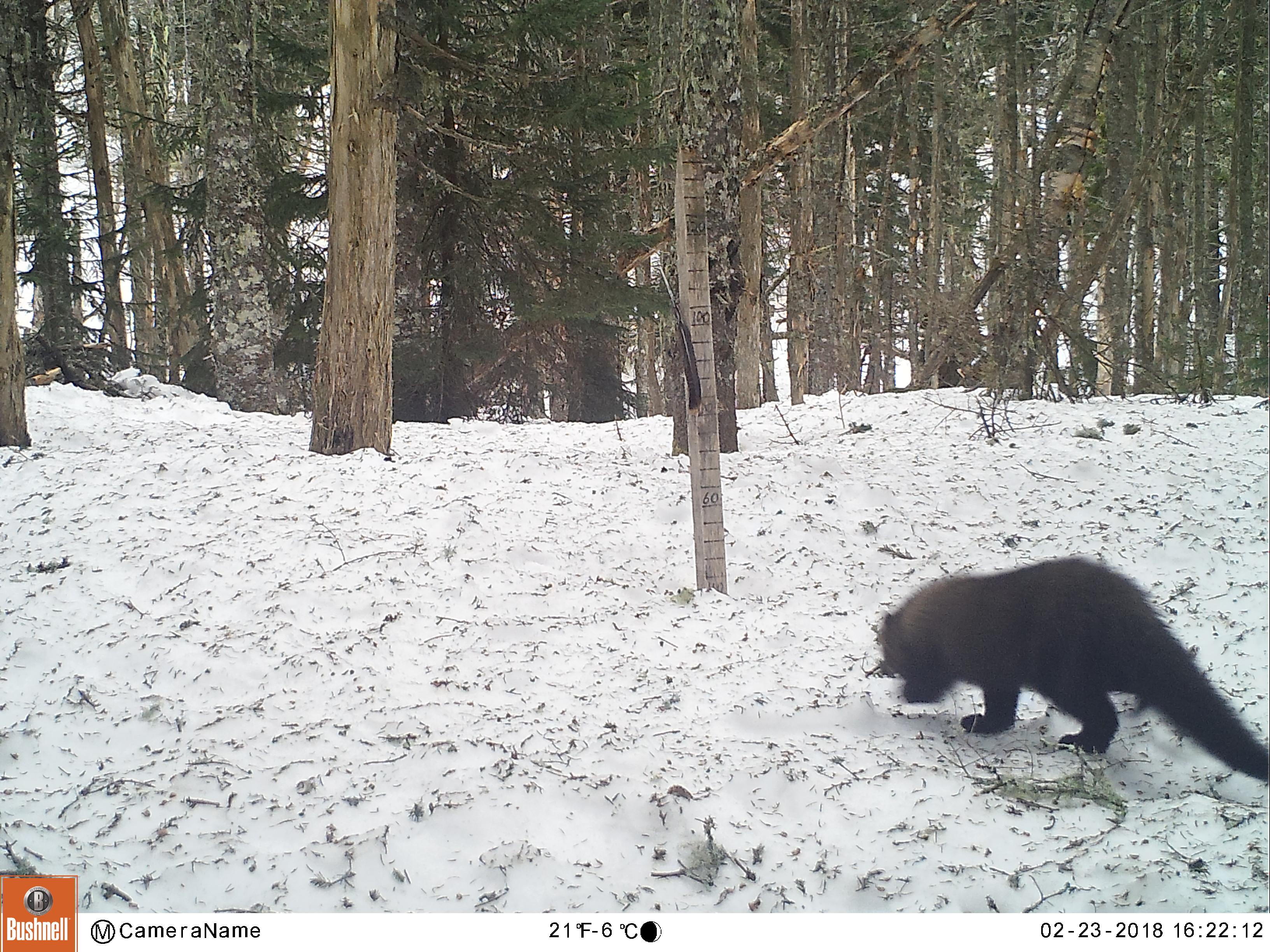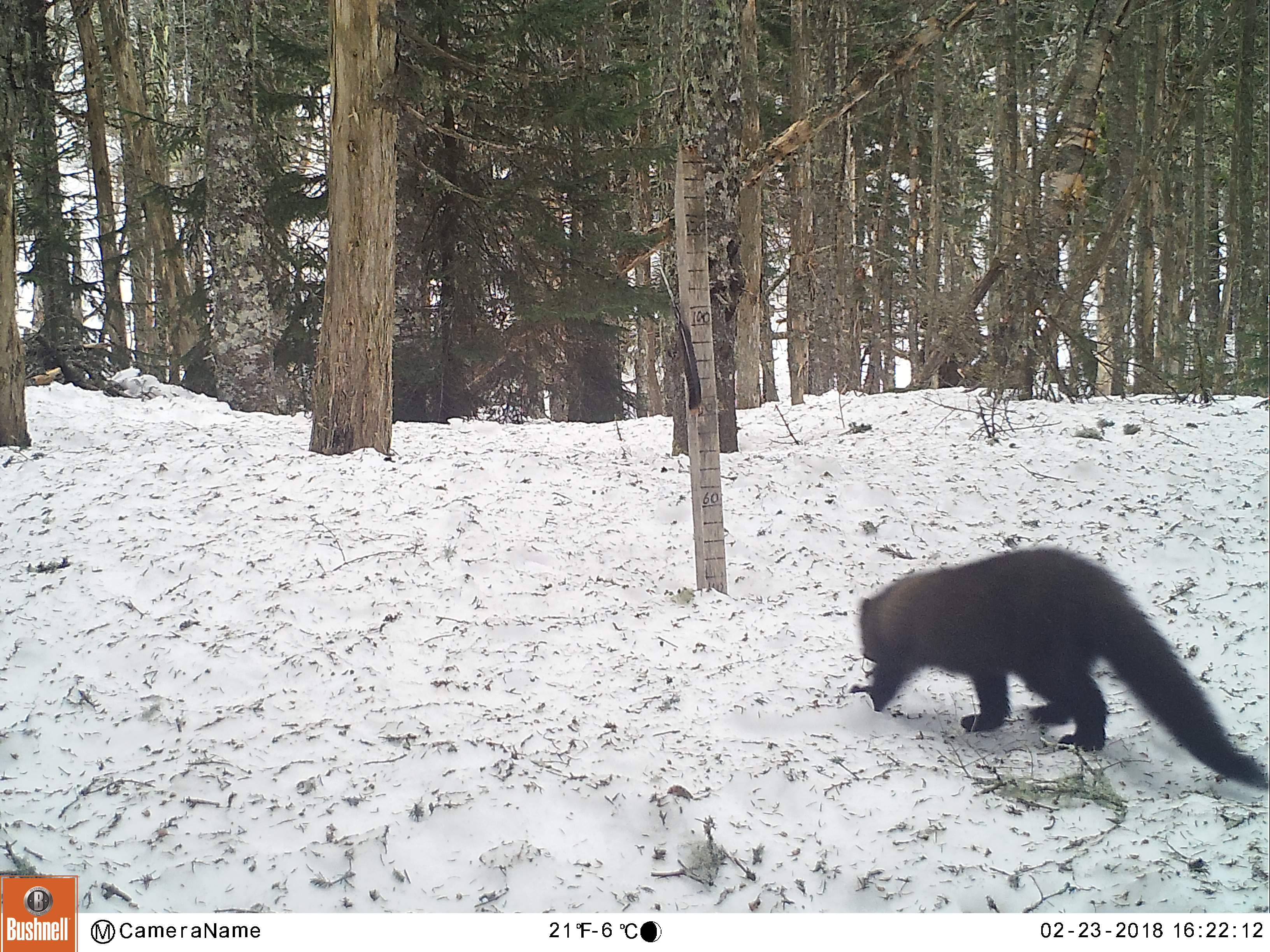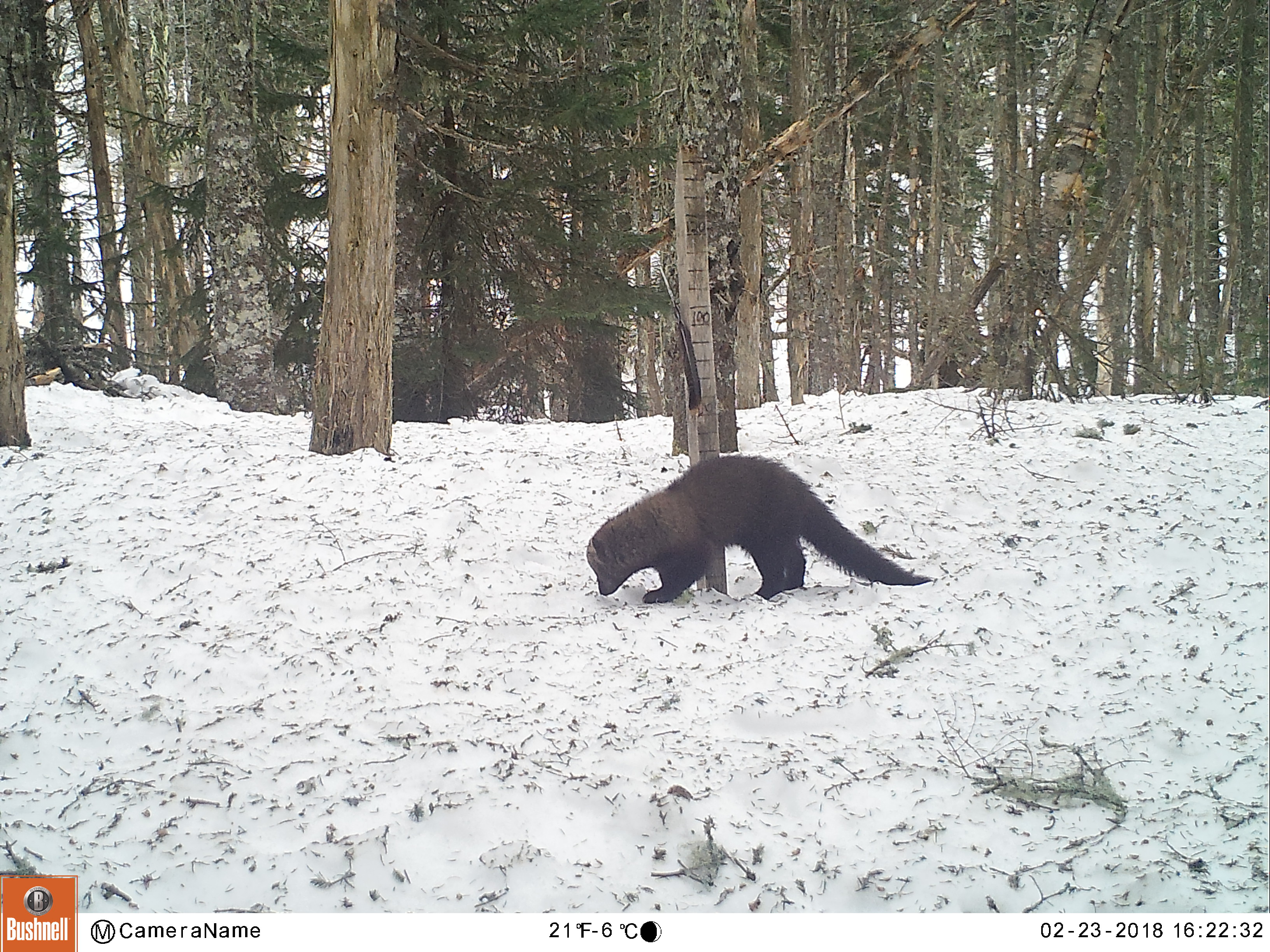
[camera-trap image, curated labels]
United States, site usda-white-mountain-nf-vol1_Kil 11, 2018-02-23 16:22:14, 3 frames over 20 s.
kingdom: Animalia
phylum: Chordata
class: Mammalia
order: Carnivora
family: Mustelidae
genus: Pekania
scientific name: Pekania pennanti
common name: fisher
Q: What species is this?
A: Fisher (Pekania pennanti).